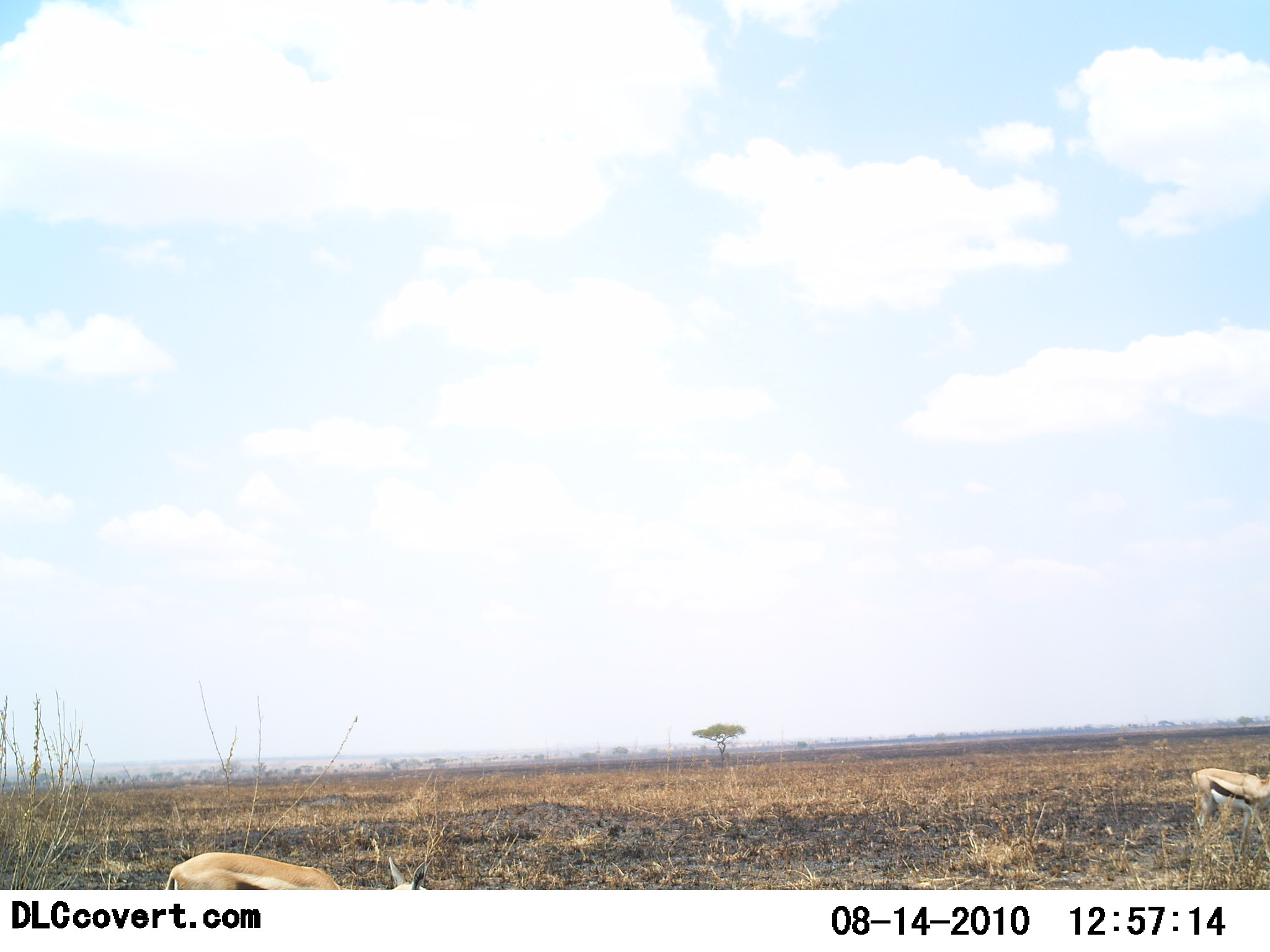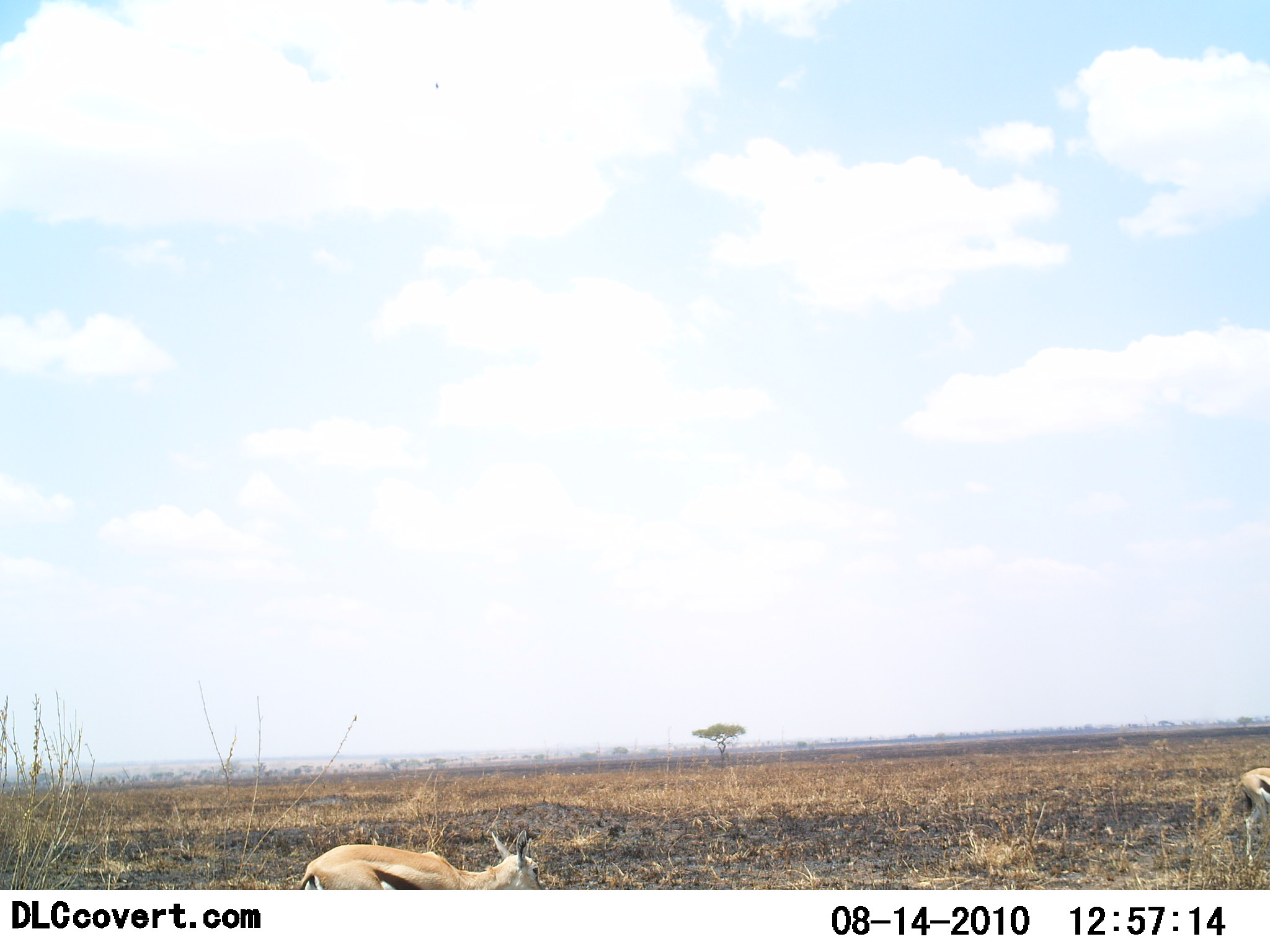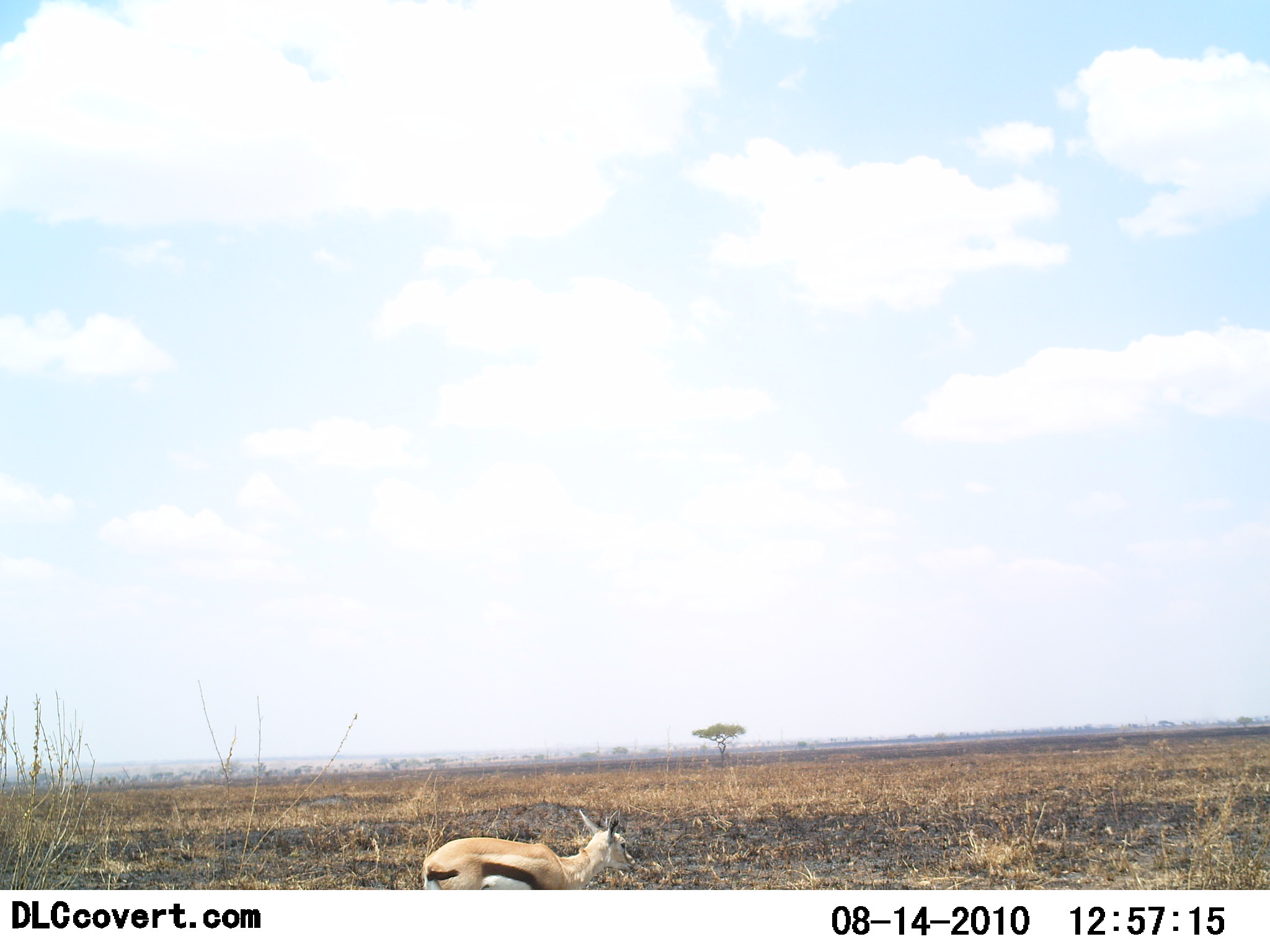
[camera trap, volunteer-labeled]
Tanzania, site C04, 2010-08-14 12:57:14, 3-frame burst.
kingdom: Animalia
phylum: Chordata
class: Mammalia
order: Artiodactyla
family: Bovidae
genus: Eudorcas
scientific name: Eudorcas thomsonii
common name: thomson's gazelle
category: gazellethomsons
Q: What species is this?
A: Gazellethomsons (thomson's gazelle) (Eudorcas thomsonii).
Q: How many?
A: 2.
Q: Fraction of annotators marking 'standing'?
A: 7%.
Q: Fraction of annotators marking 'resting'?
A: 0%.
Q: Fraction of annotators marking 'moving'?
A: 93%.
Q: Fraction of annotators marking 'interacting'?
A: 0%.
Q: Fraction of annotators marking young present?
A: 0%.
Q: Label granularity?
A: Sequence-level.